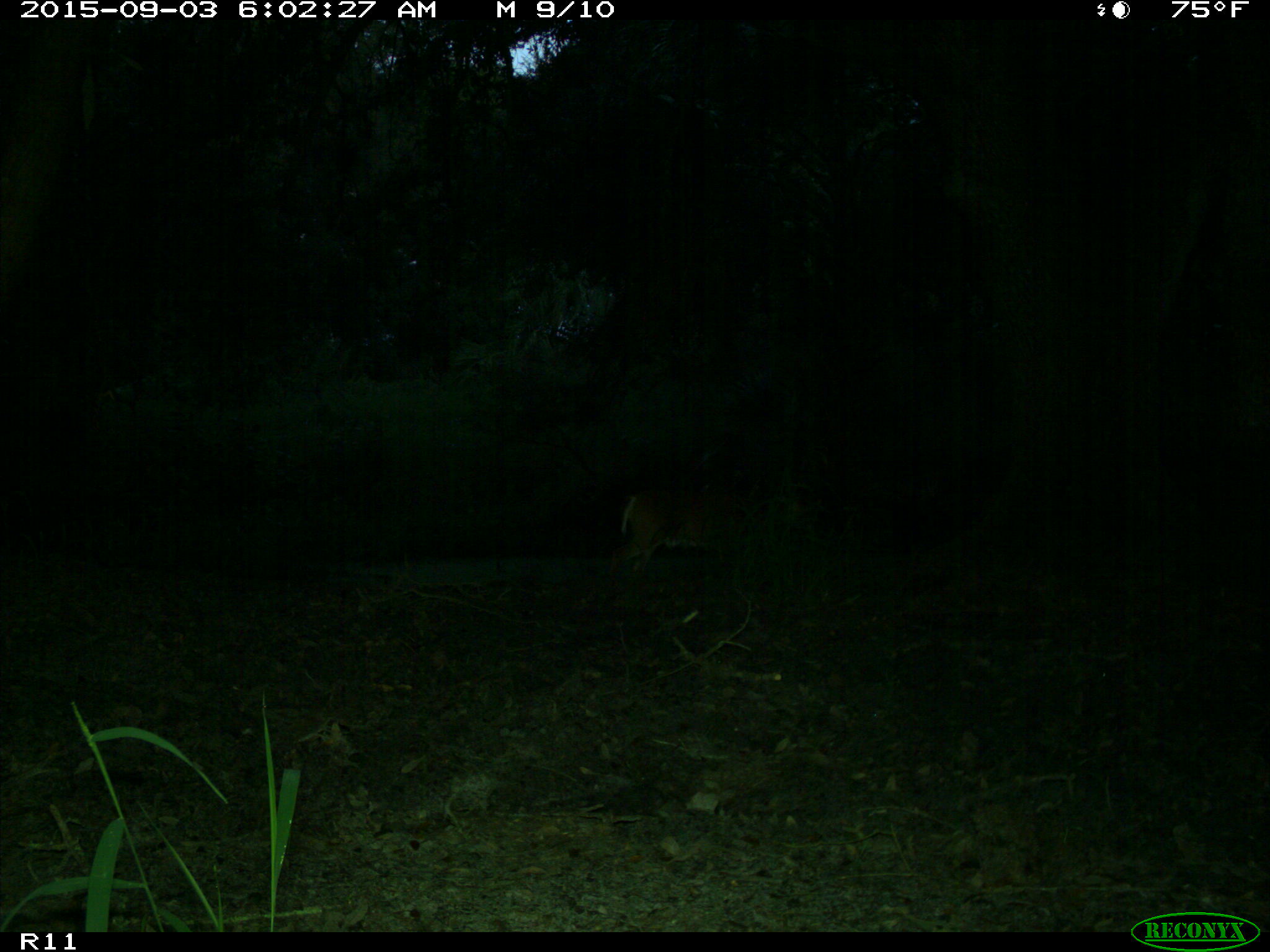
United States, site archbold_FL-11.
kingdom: Animalia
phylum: Chordata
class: Mammalia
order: Artiodactyla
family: Cervidae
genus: Odocoileus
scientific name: Odocoileus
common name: deer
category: unidentified deer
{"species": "unidentified deer (deer) (Odocoileus)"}